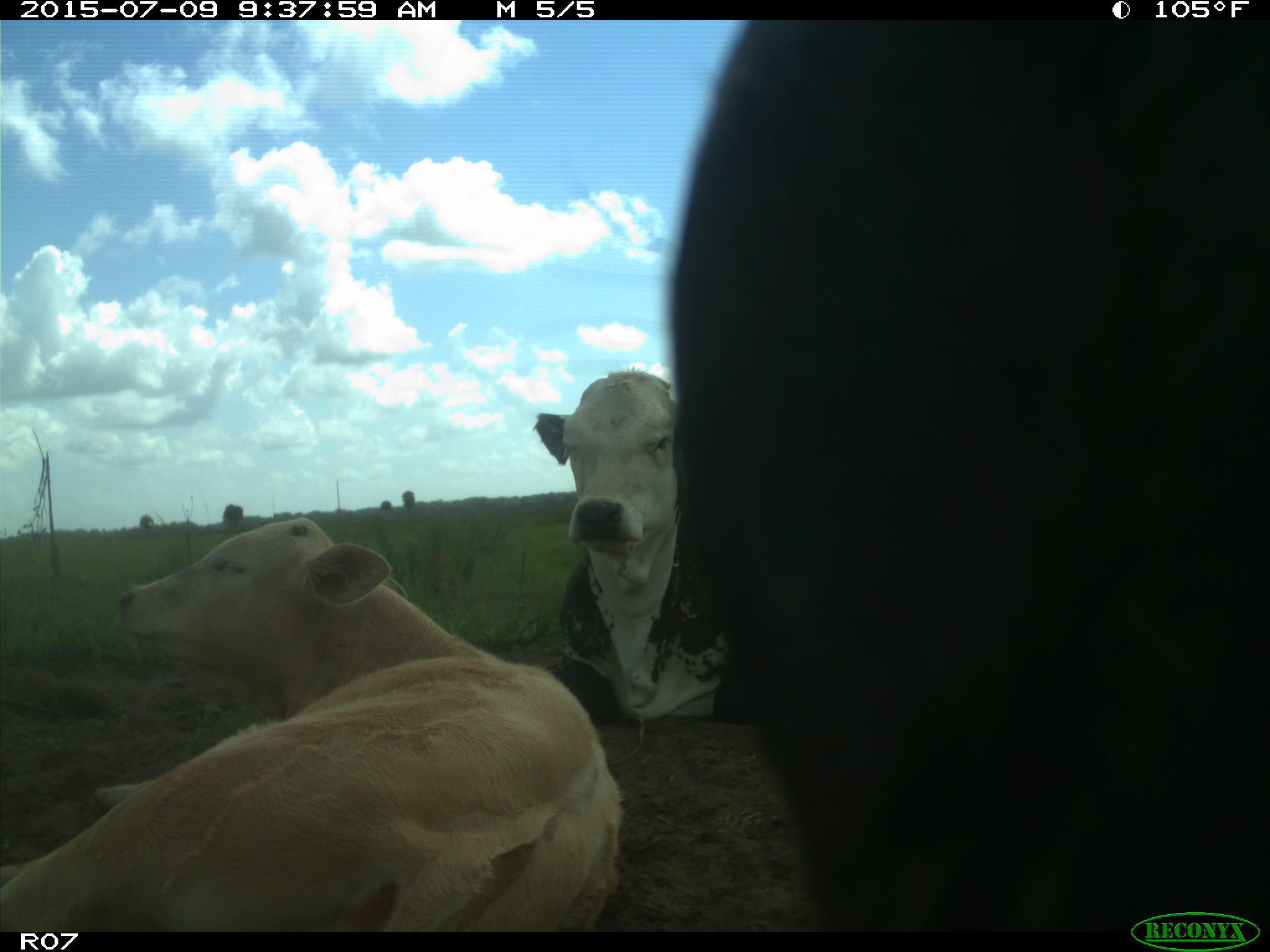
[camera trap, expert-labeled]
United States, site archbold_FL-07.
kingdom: Animalia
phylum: Chordata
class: Mammalia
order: Artiodactyla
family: Bovidae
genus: Bos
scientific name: Bos taurus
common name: domestic cow